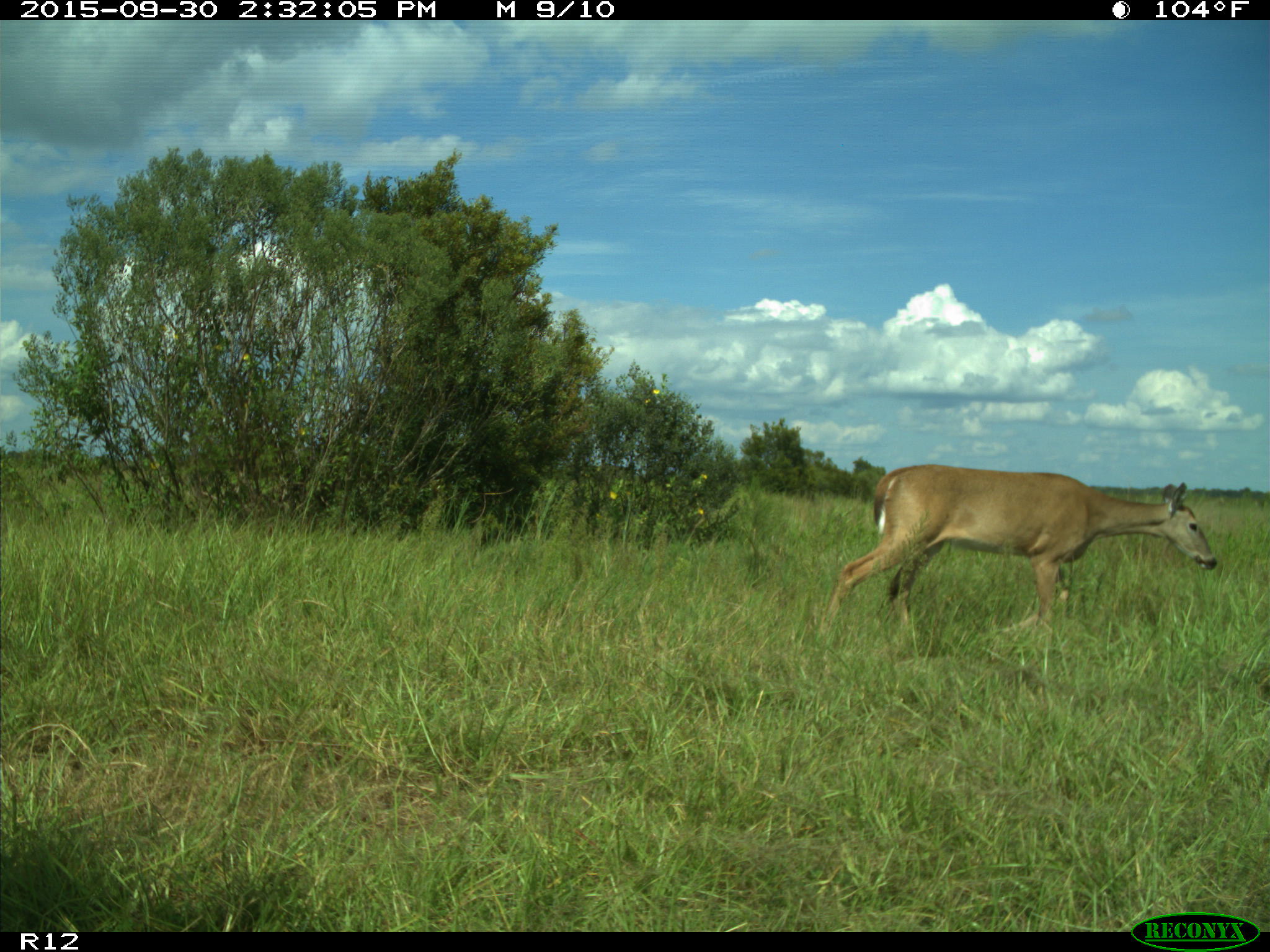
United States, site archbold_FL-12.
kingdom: Animalia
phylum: Chordata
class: Mammalia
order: Artiodactyla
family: Cervidae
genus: Odocoileus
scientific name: Odocoileus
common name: deer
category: unidentified deer